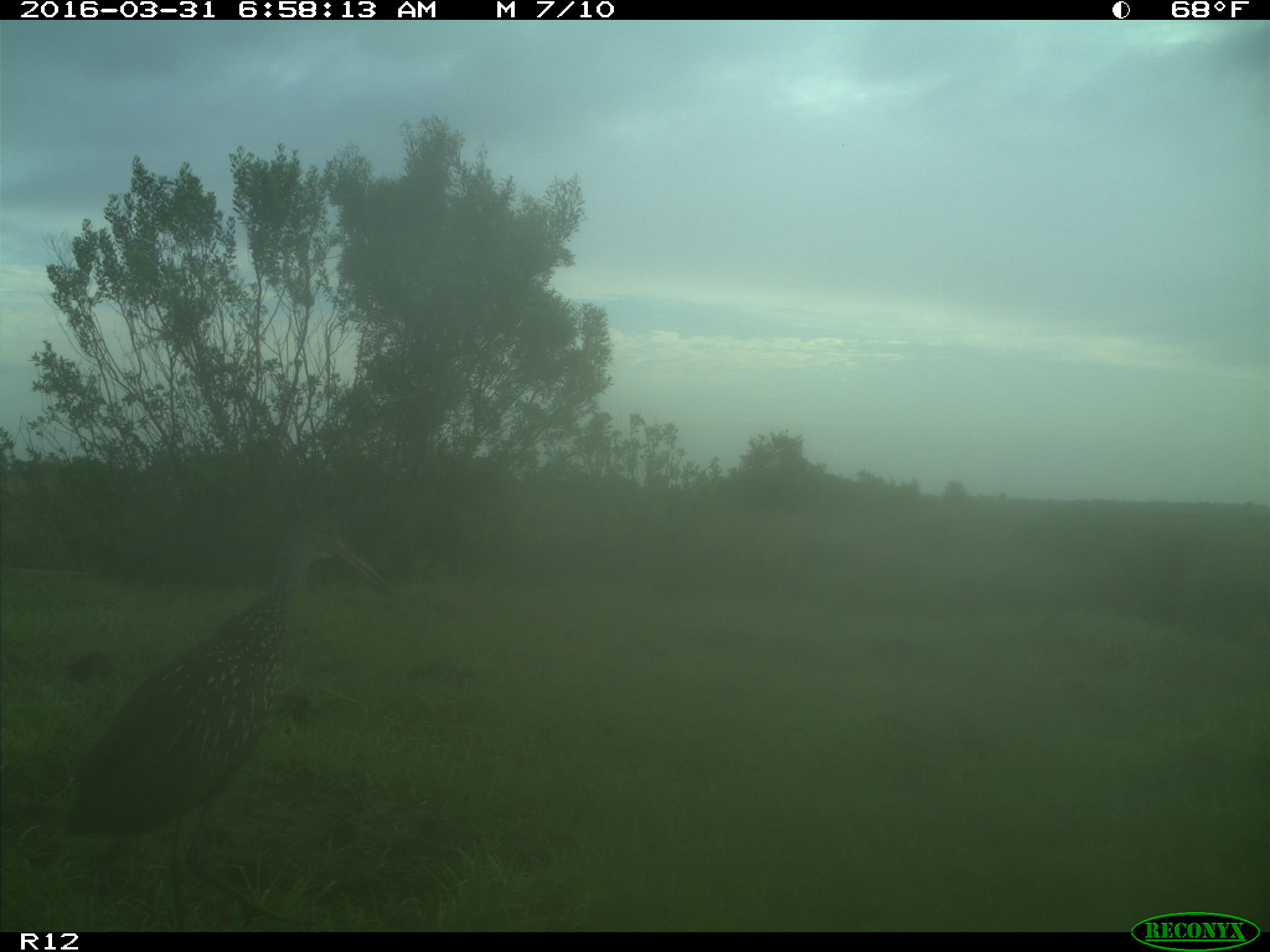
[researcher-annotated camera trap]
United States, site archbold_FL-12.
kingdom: Animalia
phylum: Chordata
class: Aves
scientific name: Aves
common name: birds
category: unidentified bird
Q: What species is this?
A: Unidentified bird (birds) (Aves).